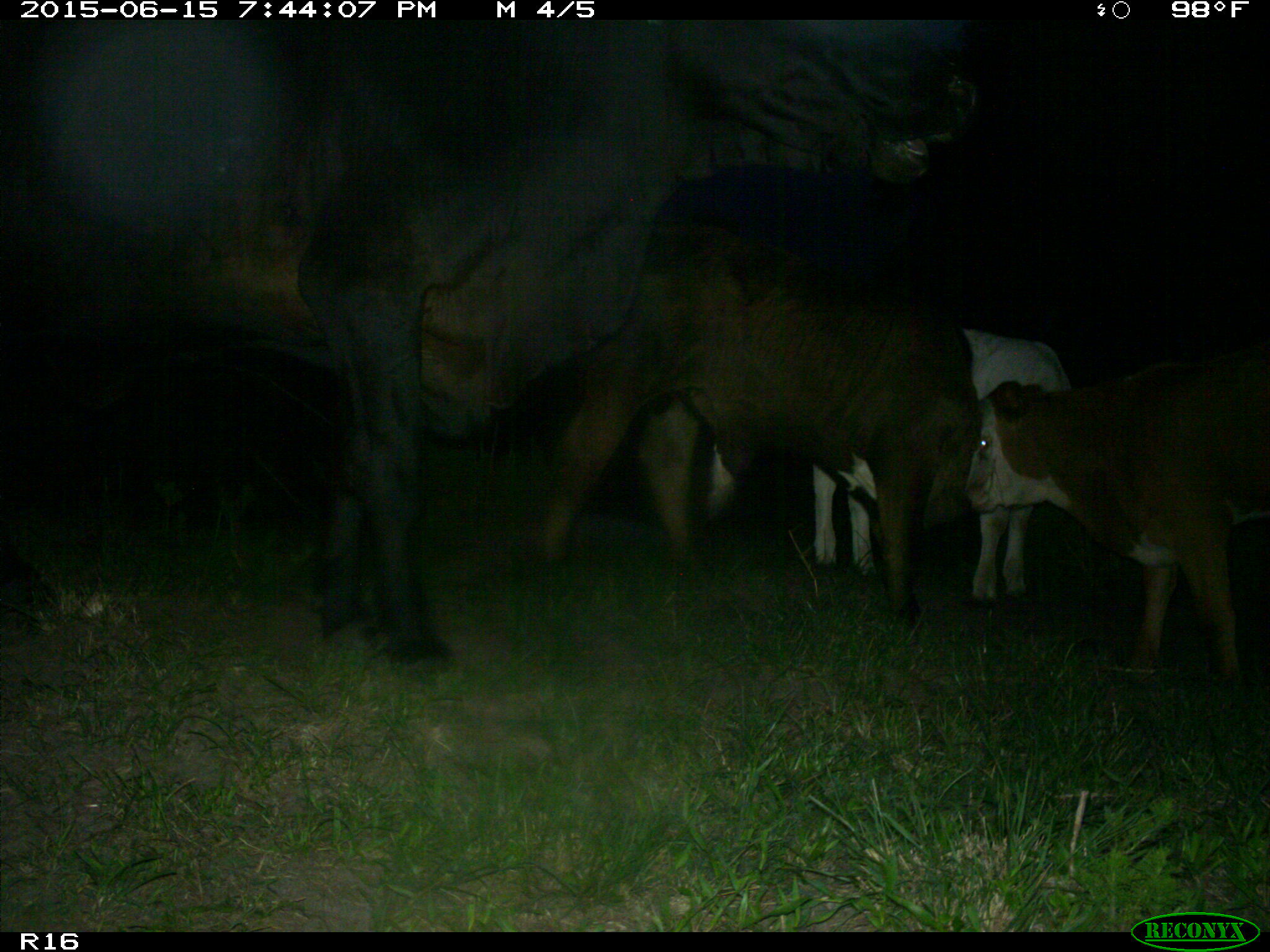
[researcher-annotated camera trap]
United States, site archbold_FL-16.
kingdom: Animalia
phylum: Chordata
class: Mammalia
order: Artiodactyla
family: Bovidae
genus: Bos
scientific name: Bos taurus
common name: domestic cow